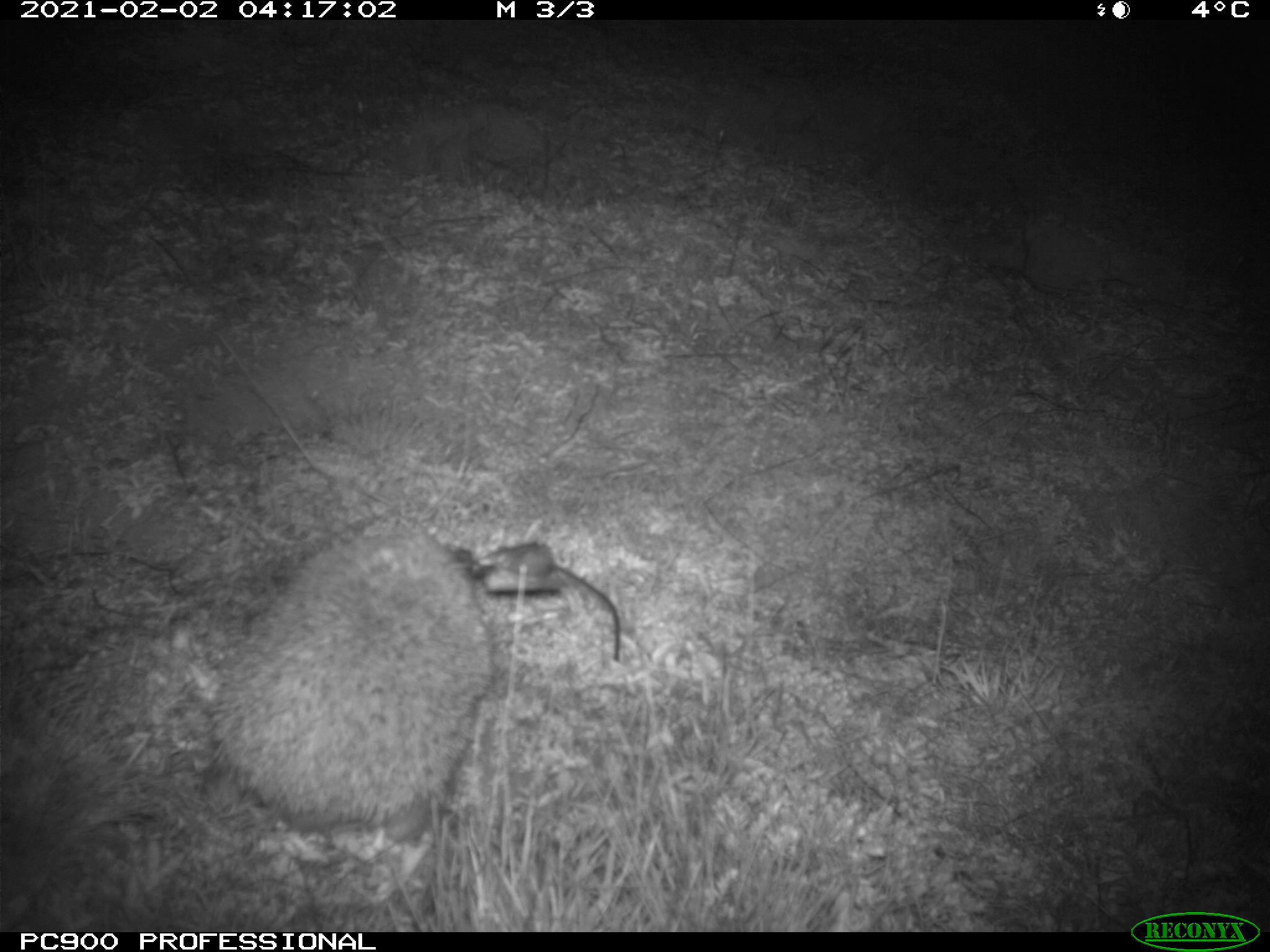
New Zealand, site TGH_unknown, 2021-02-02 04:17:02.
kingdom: Animalia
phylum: Chordata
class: Mammalia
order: Eulipotyphla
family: Erinaceidae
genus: Erinaceus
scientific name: Erinaceus europaeus europaeus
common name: european hedgehog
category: hedgehog